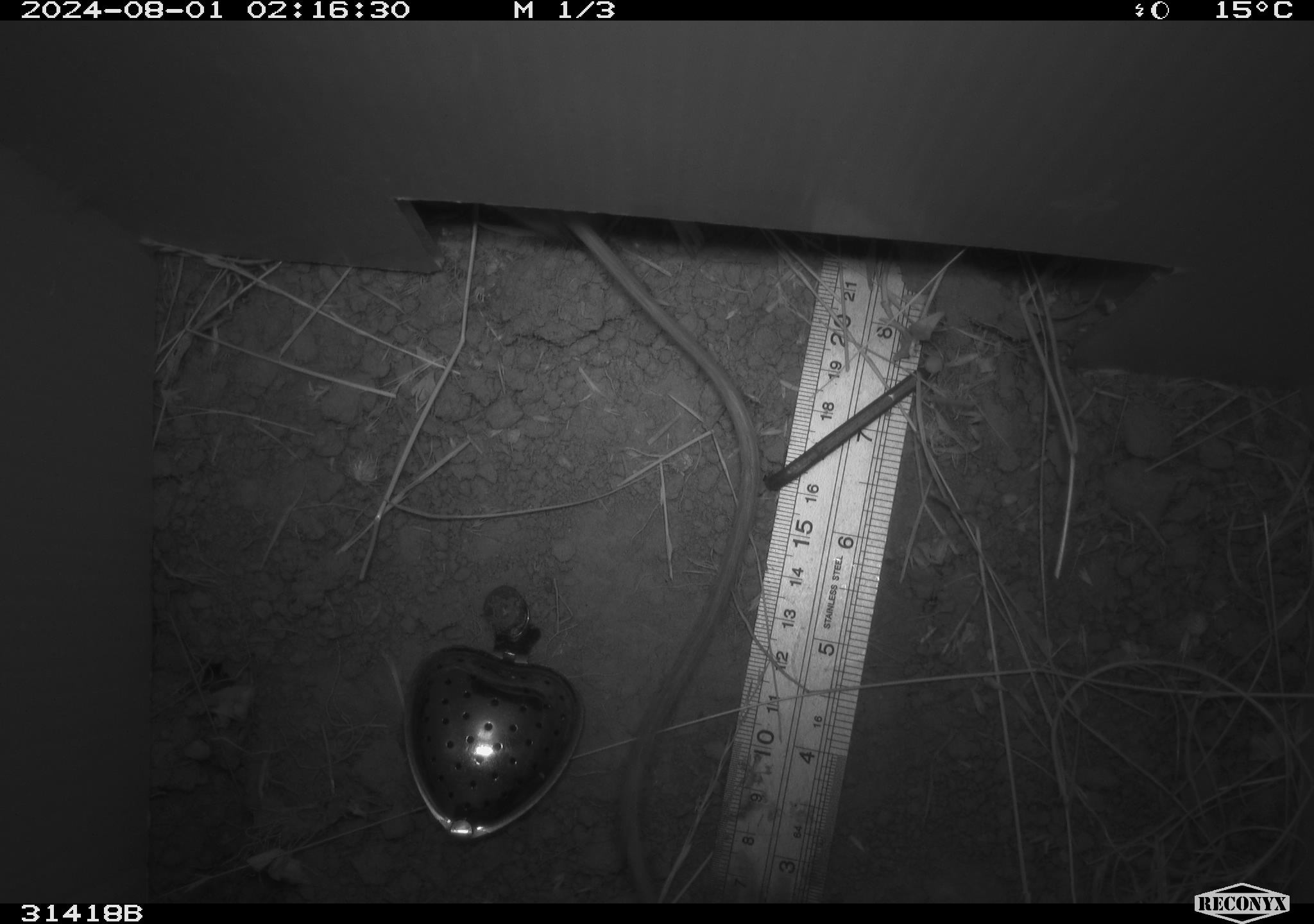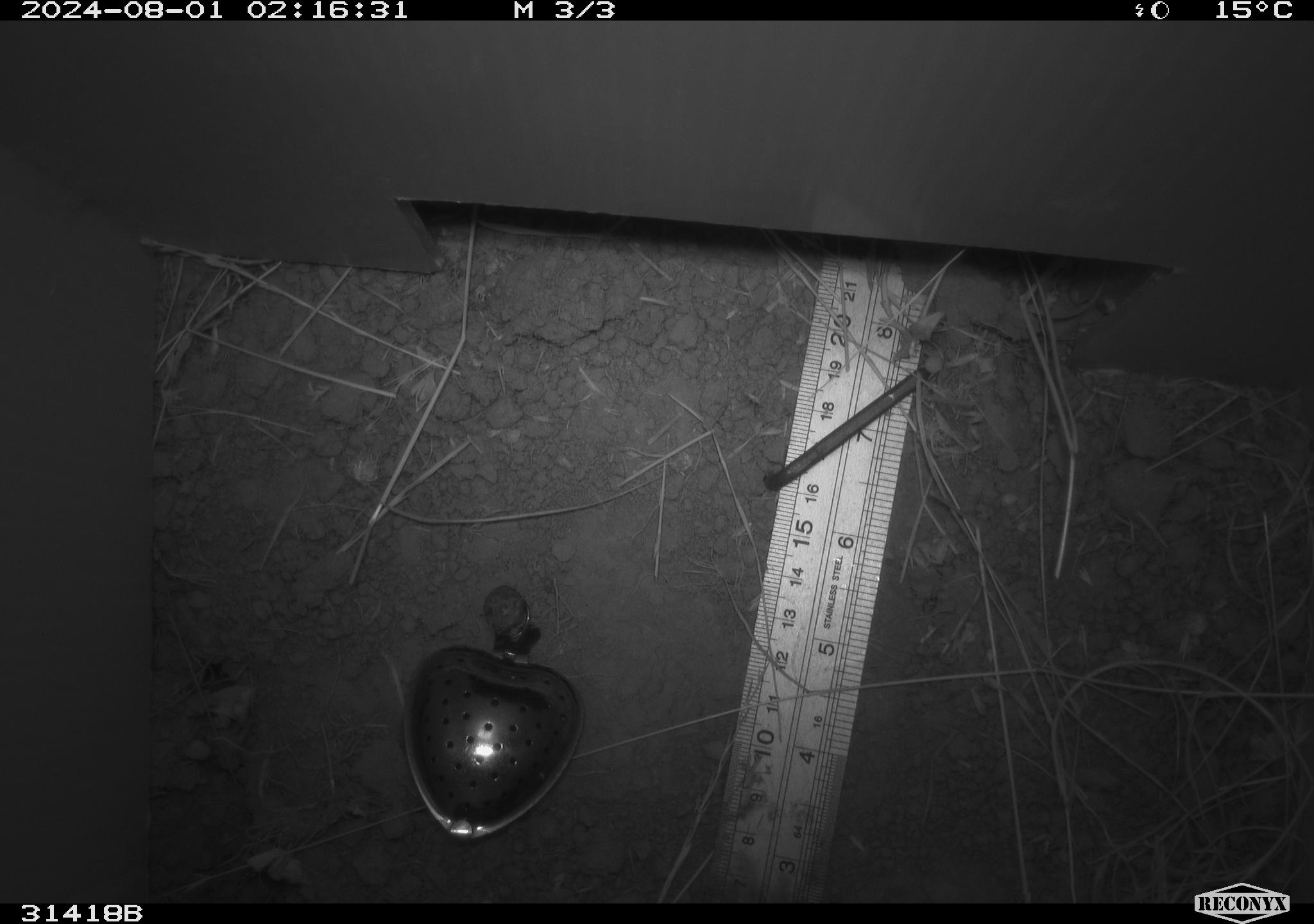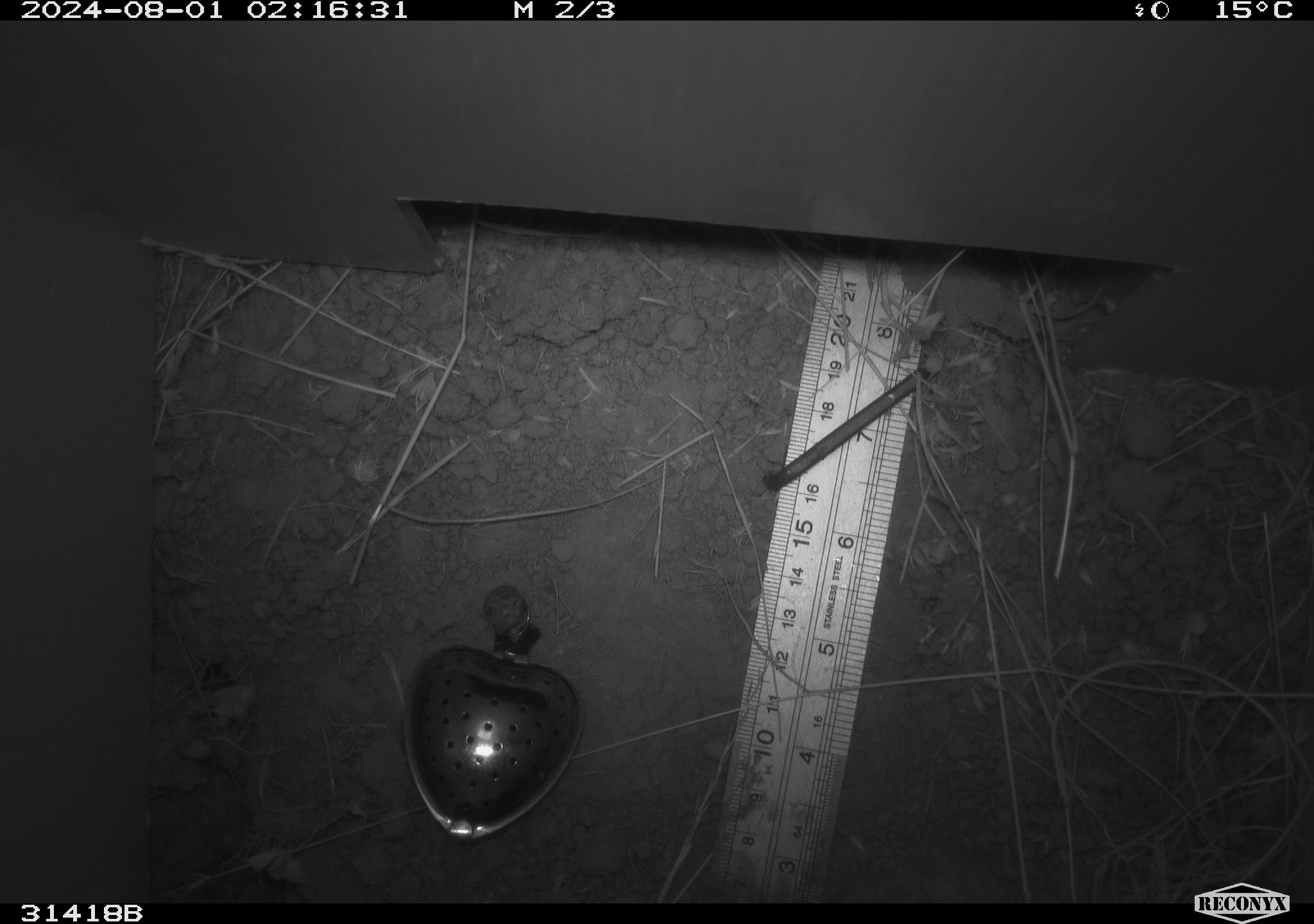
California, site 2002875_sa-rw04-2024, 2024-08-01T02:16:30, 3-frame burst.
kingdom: Animalia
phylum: Chordata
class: Mammalia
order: Rodentia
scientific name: Rodentia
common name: rodent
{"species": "rodent (Rodentia)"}